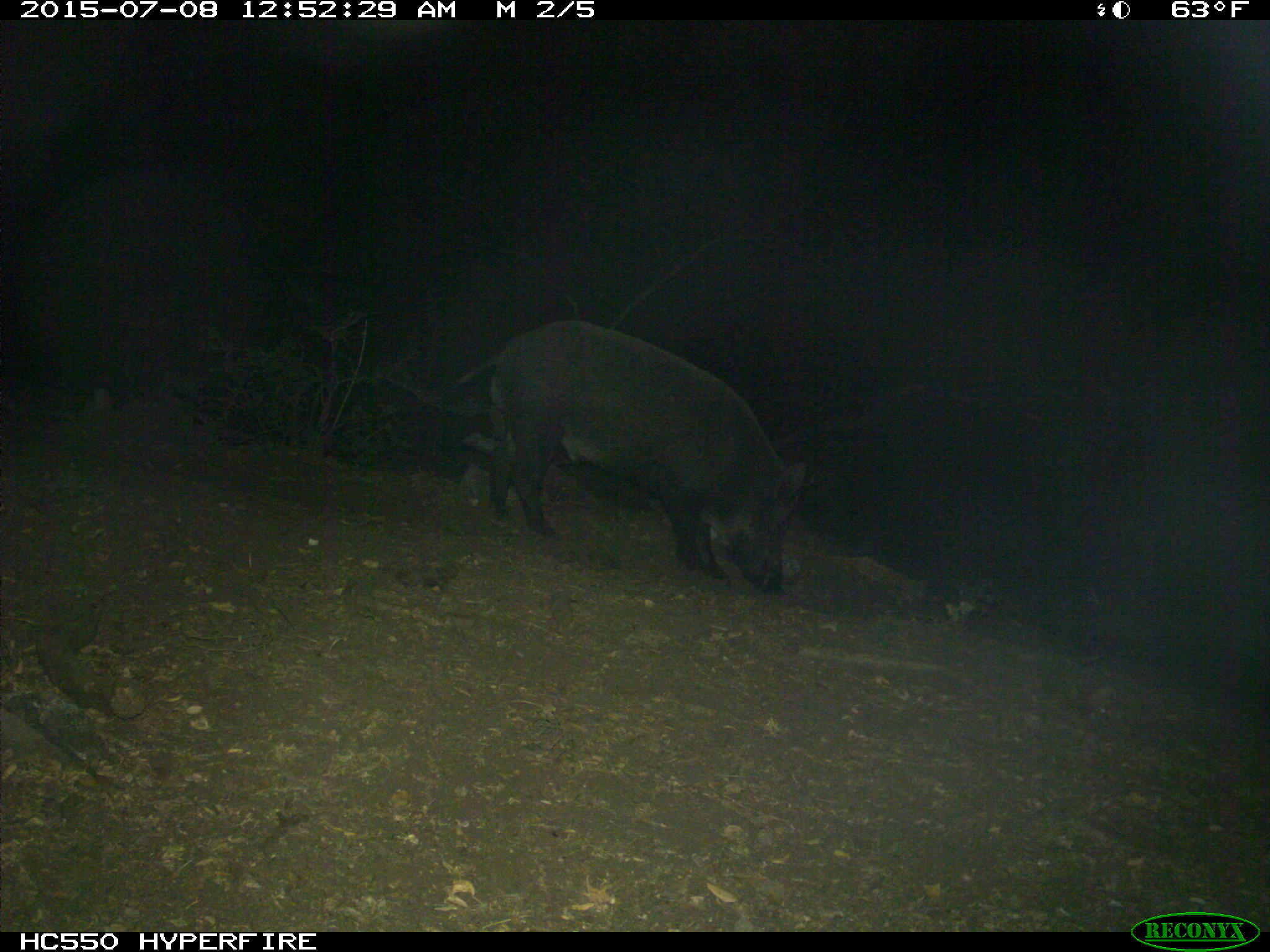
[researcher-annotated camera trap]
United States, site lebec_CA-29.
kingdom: Animalia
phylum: Chordata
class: Mammalia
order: Artiodactyla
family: Suidae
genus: Sus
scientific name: Sus scrofa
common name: wild boar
Sus scrofa (wild boar).